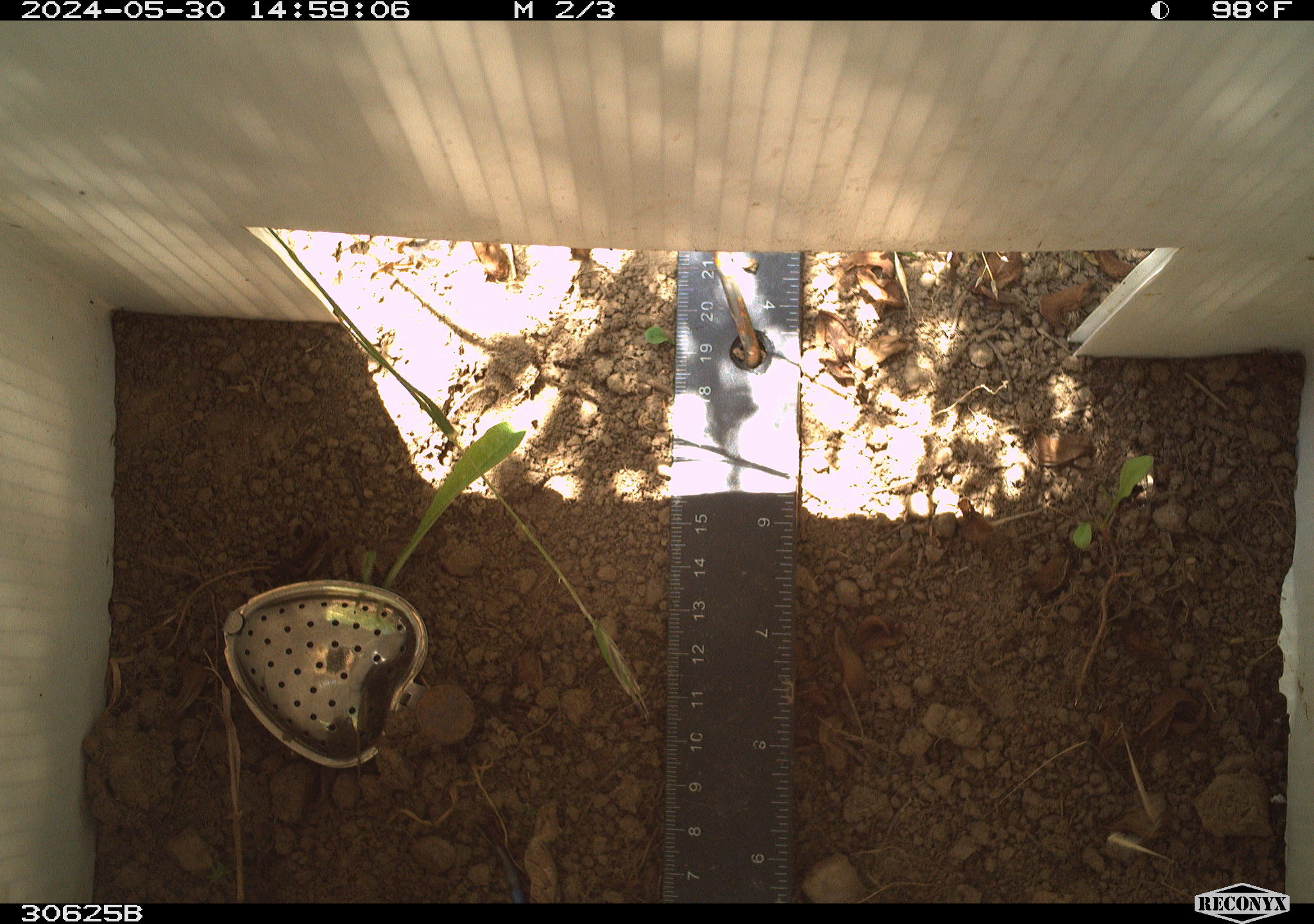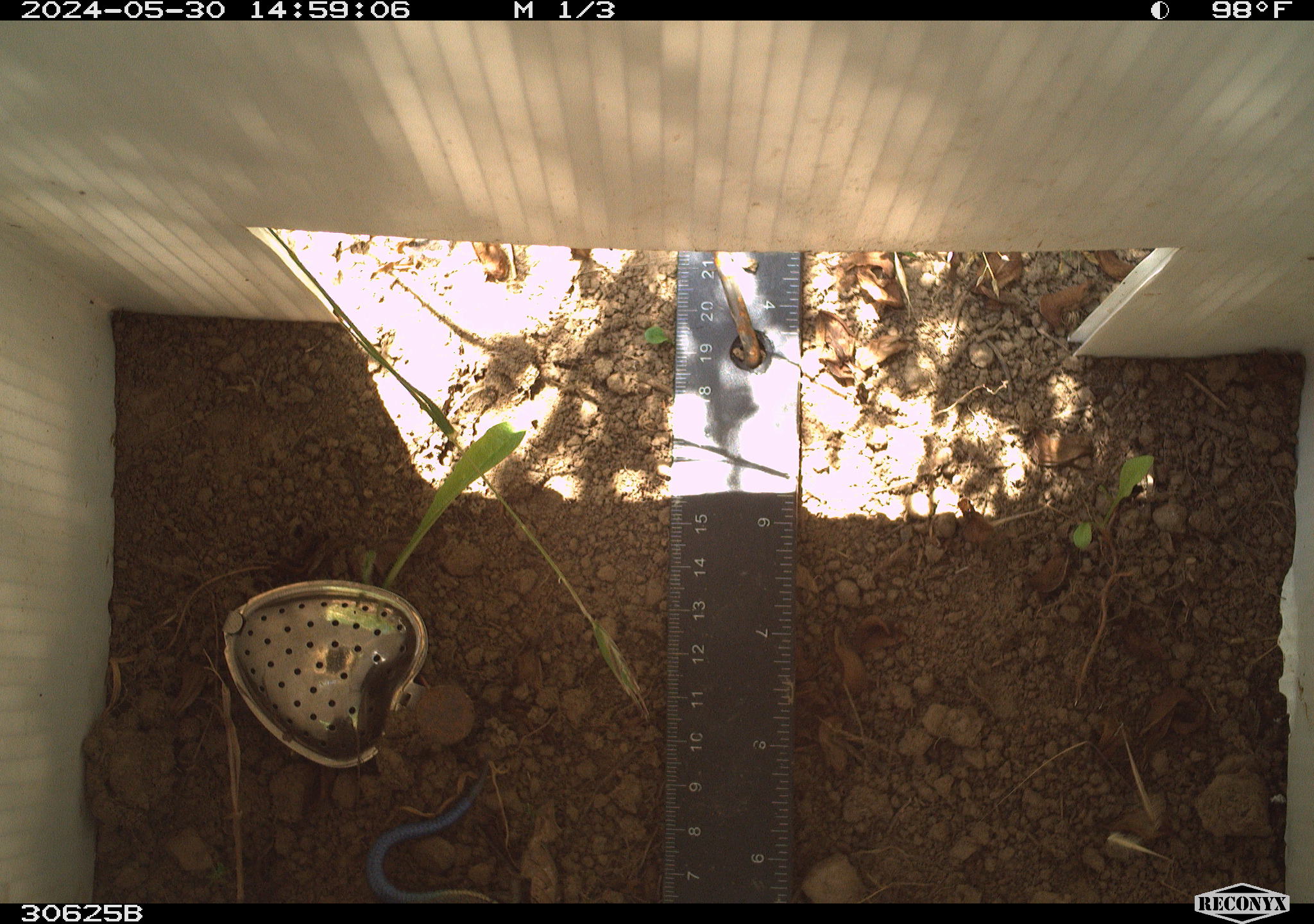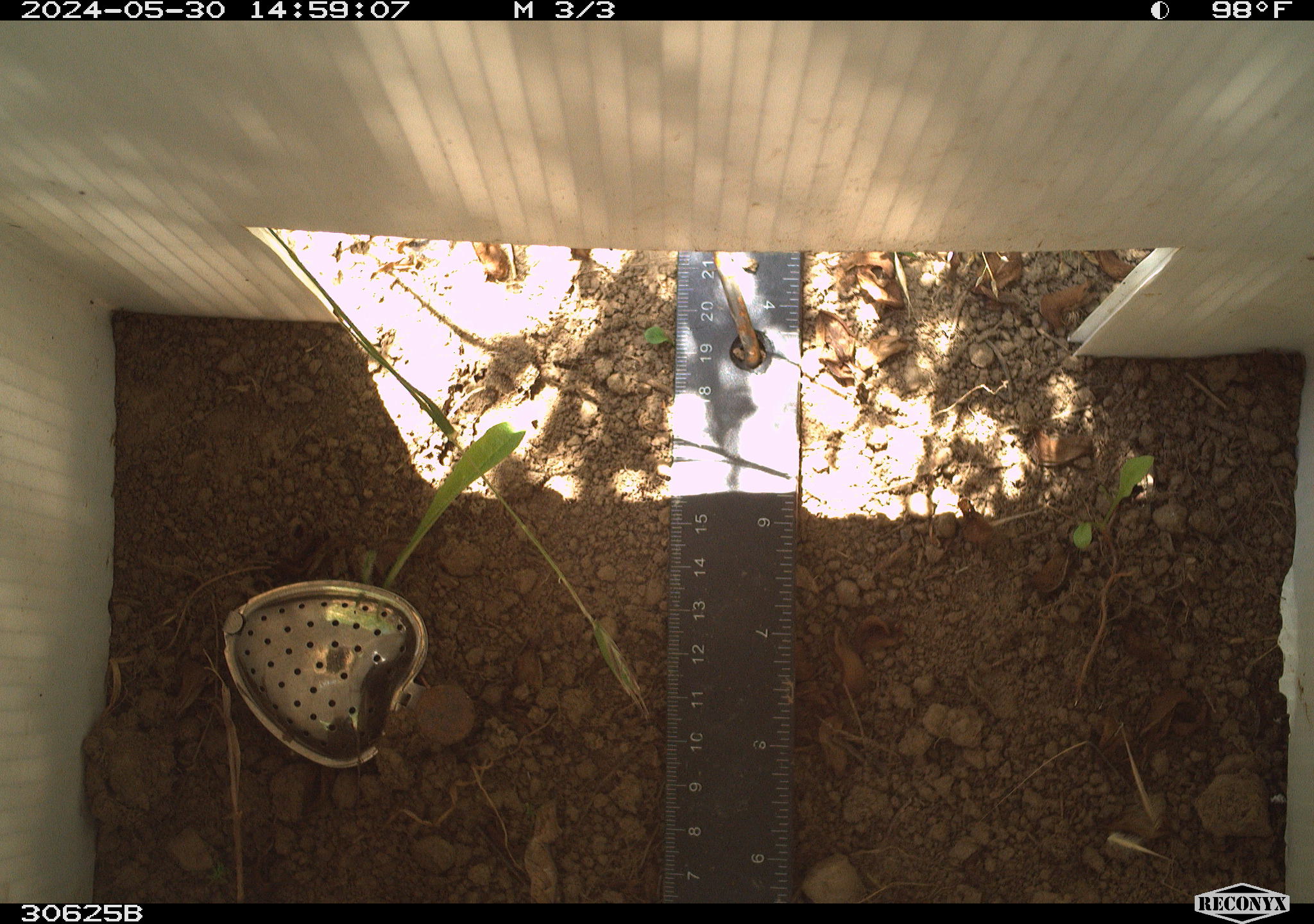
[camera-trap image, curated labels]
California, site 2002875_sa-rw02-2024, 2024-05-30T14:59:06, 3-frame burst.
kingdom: Animalia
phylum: Chordata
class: Reptilia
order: Squamata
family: Scincidae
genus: Plestiodon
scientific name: Plestiodon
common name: blue-tailed skinks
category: plestiodon species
Plestiodon species (blue-tailed skinks) (Plestiodon).